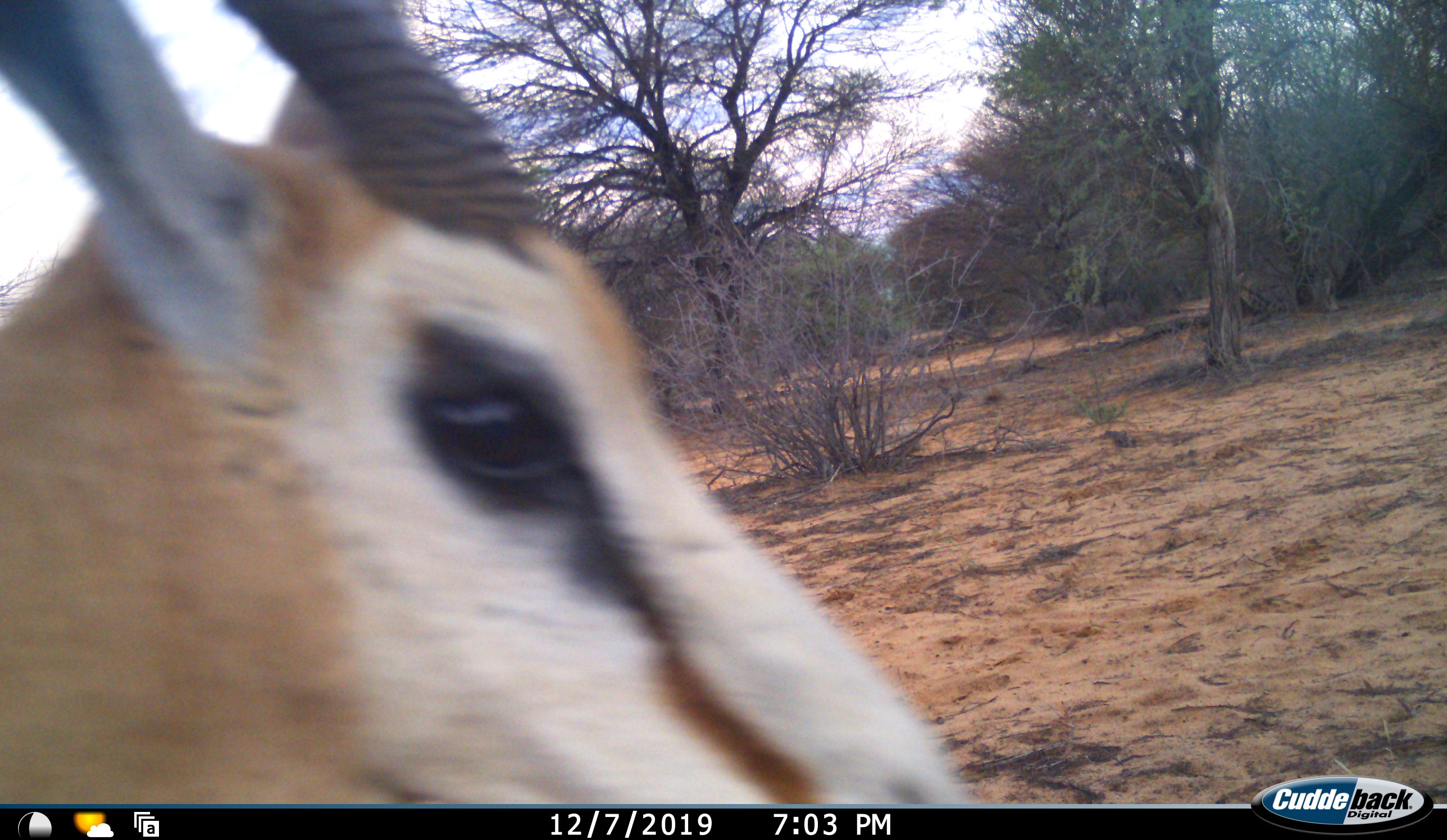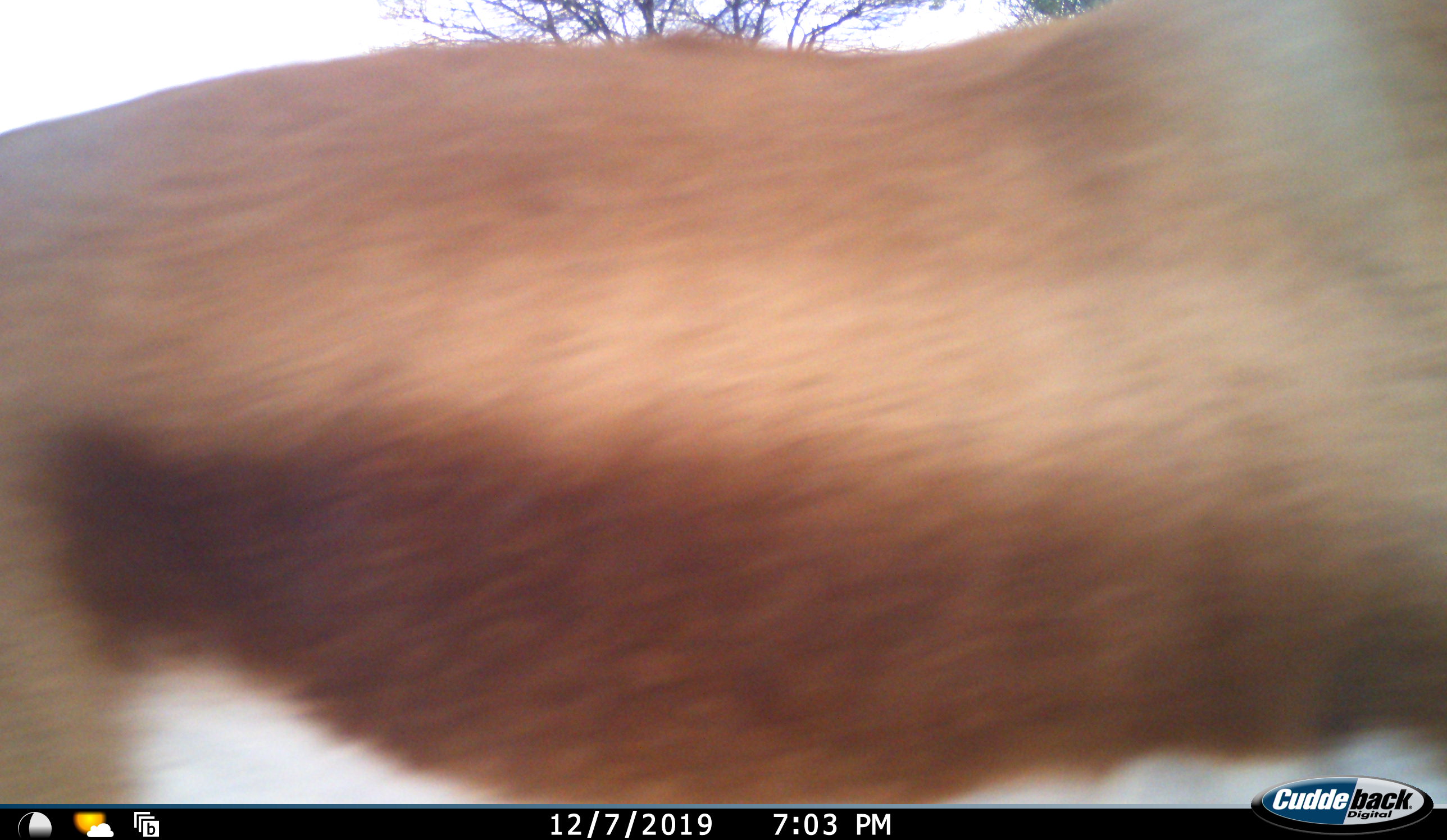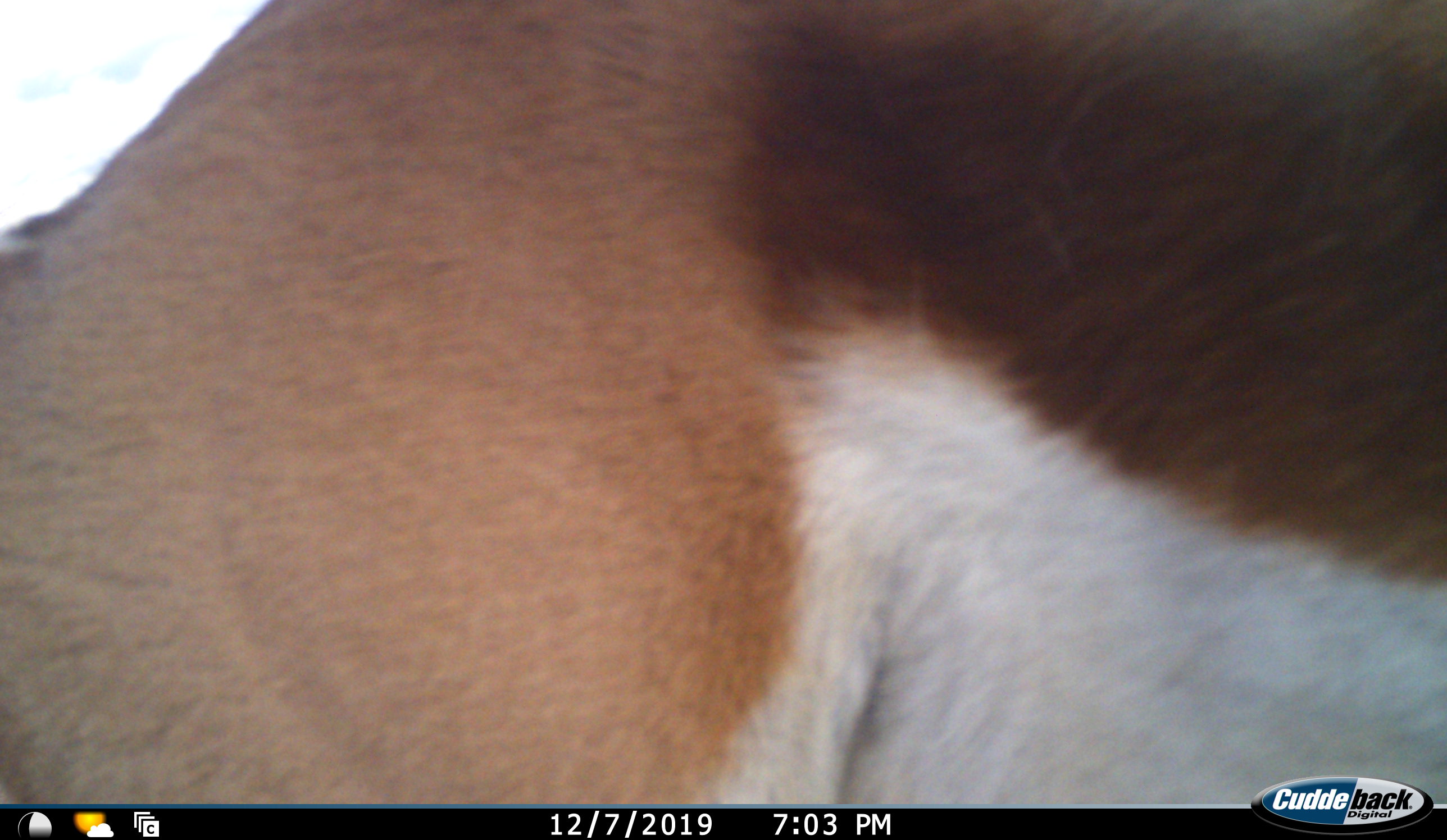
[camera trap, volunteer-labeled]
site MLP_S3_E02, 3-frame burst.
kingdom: Animalia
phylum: Chordata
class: Mammalia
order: Artiodactyla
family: Bovidae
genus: Antidorcas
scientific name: Antidorcas marsupialis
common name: springbok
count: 1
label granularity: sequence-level